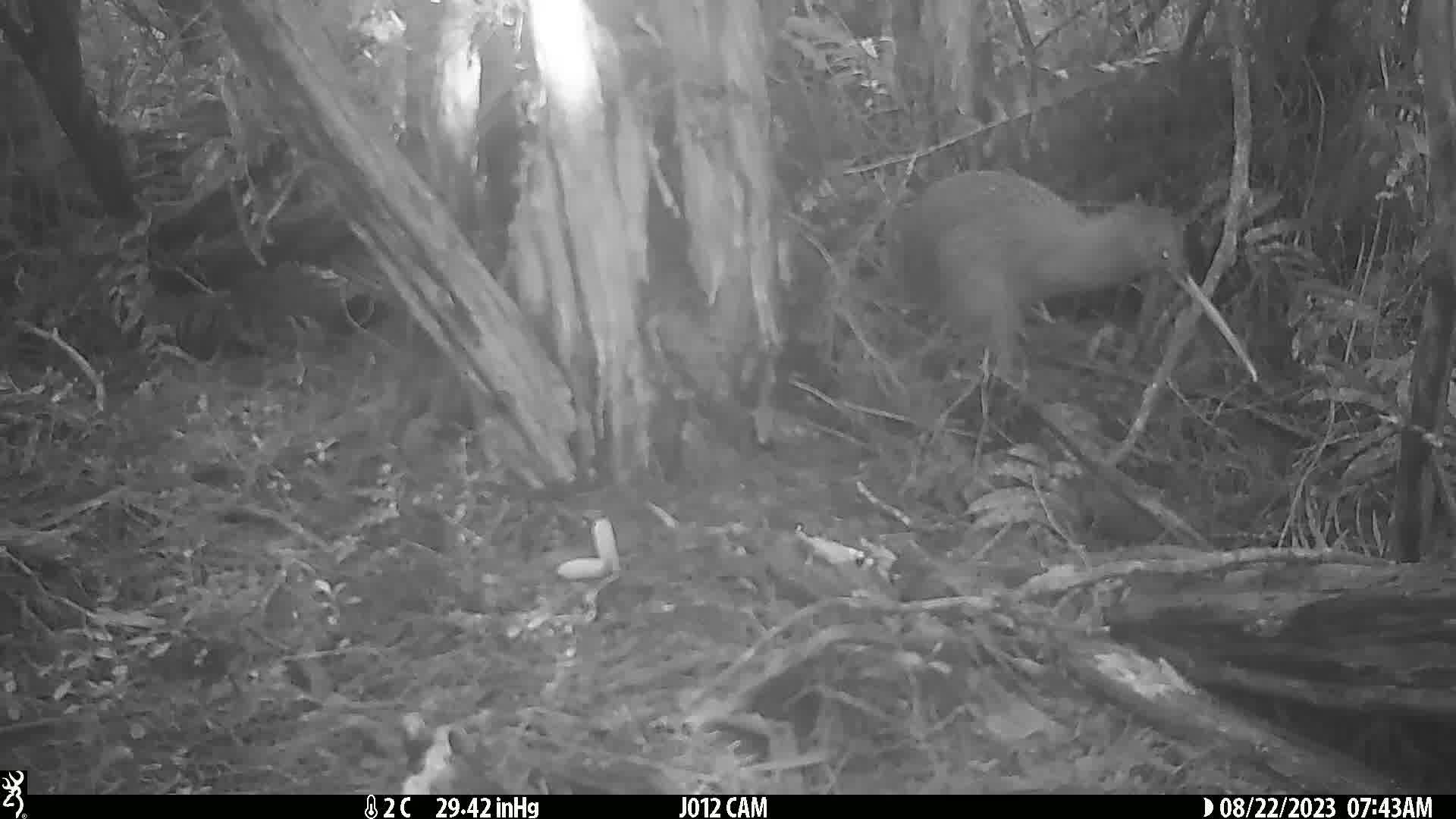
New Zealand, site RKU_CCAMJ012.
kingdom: Animalia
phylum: Chordata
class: Aves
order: Apterygiformes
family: Apterygidae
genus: Apteryx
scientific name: Apteryx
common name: kiwi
Kiwi (Apteryx).